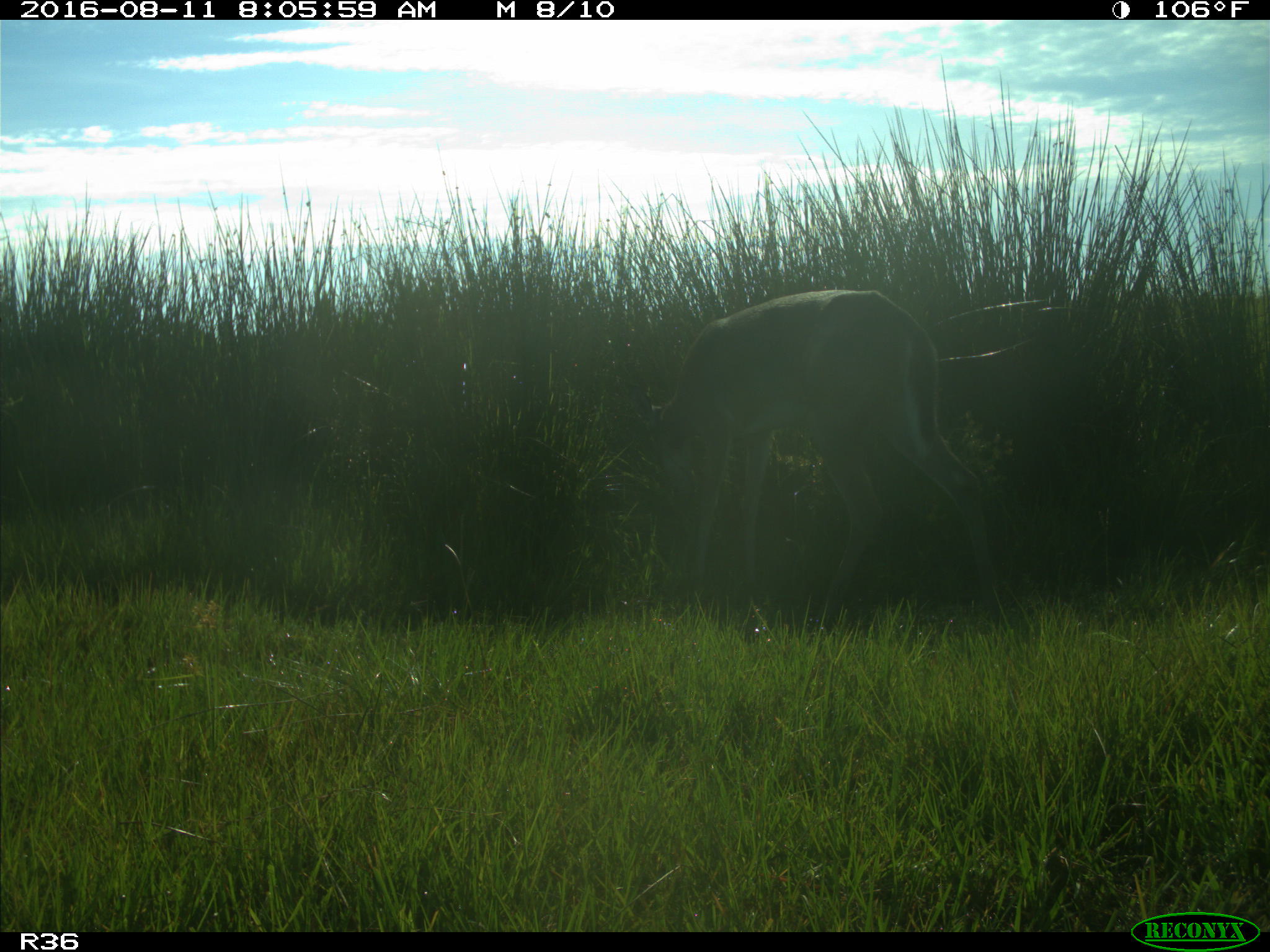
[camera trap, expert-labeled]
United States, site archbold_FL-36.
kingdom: Animalia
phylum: Chordata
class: Mammalia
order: Artiodactyla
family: Cervidae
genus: Odocoileus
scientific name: Odocoileus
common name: deer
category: unidentified deer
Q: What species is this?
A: Unidentified deer (deer) (Odocoileus).